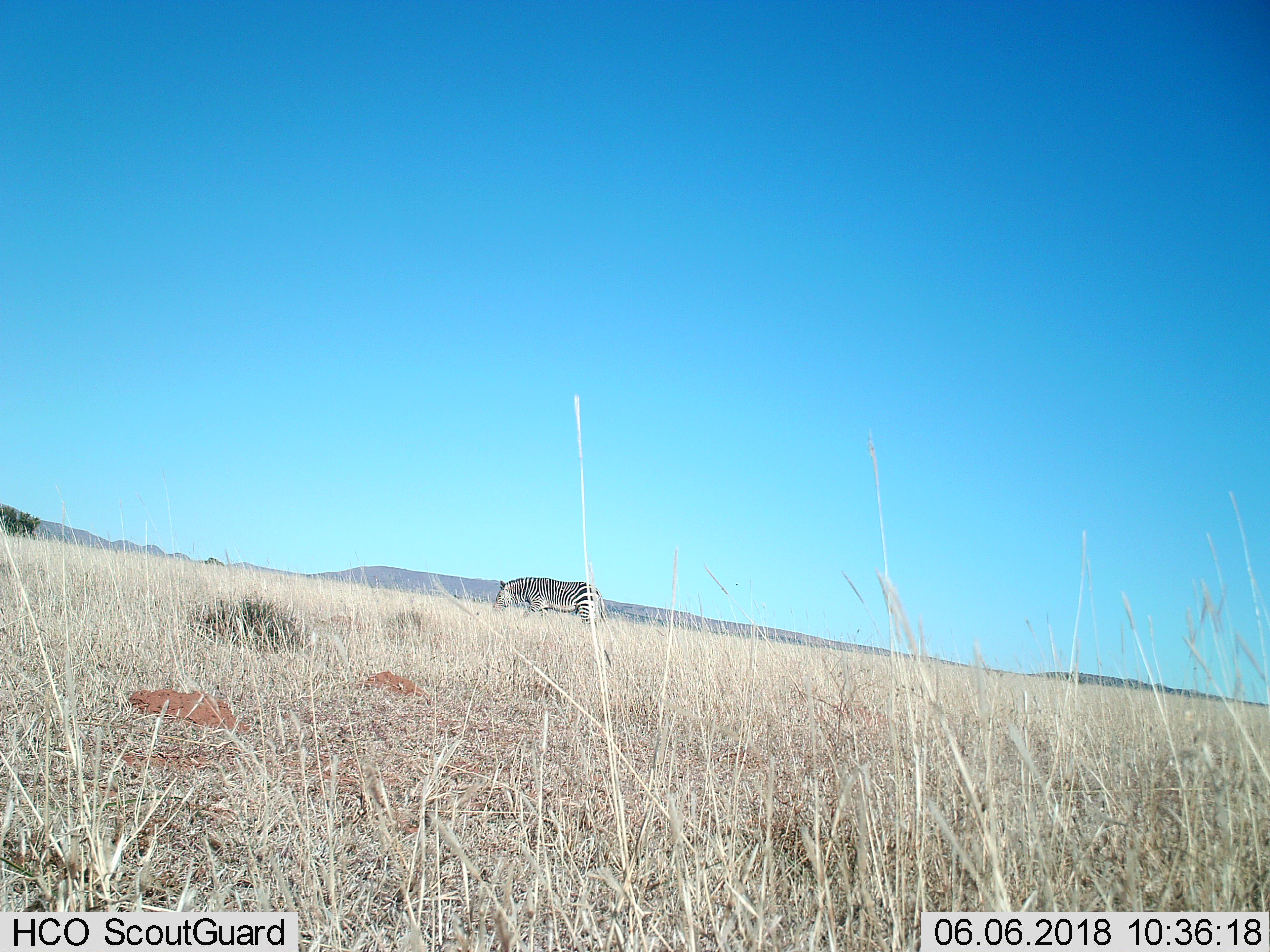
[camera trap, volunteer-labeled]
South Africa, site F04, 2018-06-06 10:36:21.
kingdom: Animalia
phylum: Chordata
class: Mammalia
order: Perissodactyla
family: Equidae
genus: Equus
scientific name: Equus zebra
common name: mountain zebra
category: zebramountain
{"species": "zebramountain (mountain zebra) (Equus zebra)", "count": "1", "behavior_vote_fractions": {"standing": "17%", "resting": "0%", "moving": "50%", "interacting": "0%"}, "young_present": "0%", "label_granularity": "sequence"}